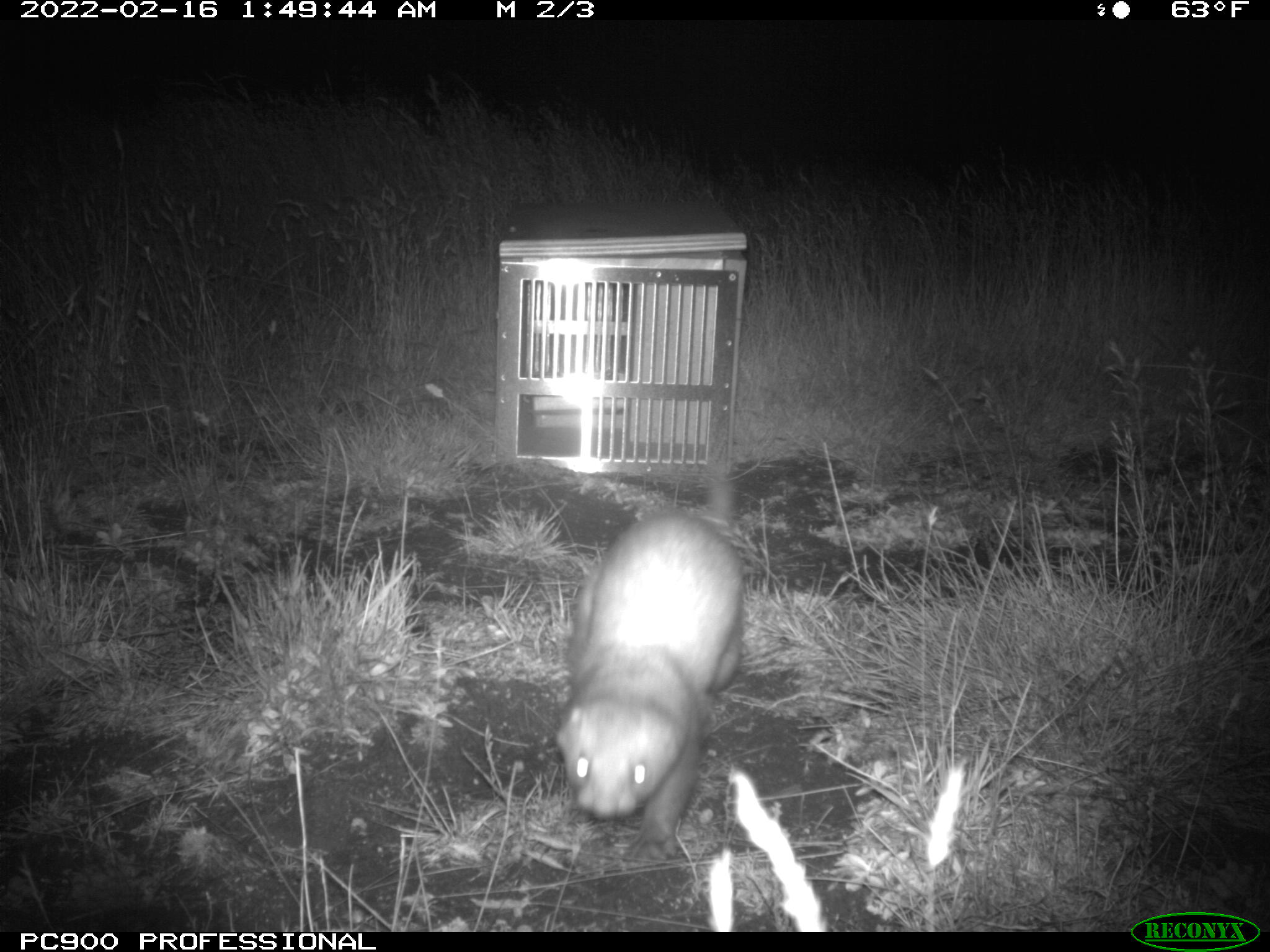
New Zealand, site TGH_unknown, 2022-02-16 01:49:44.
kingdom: Animalia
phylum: Chordata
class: Mammalia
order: Carnivora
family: Mustelidae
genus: Mustela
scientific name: Mustela furo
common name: ferret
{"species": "ferret (Mustela furo)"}